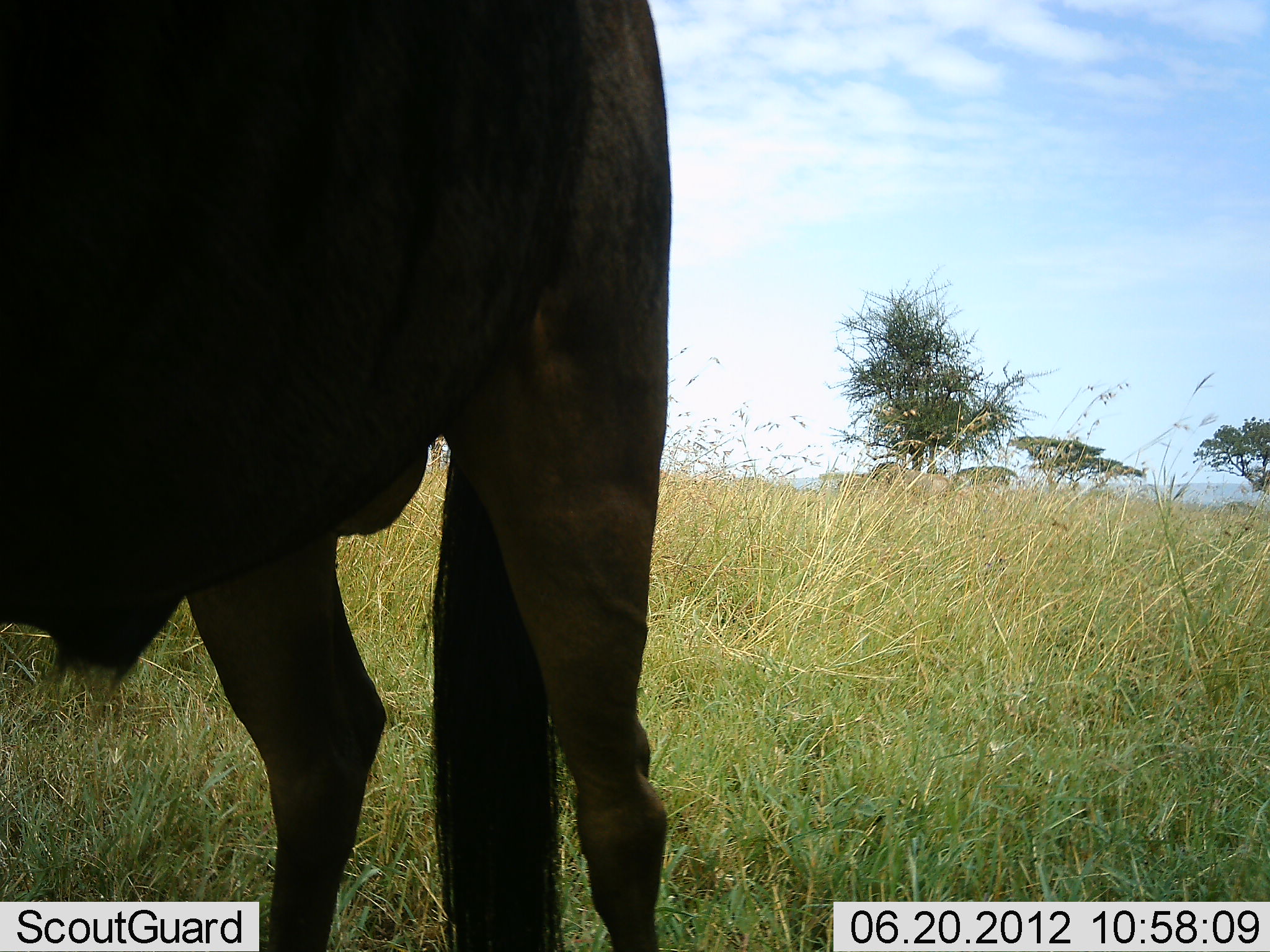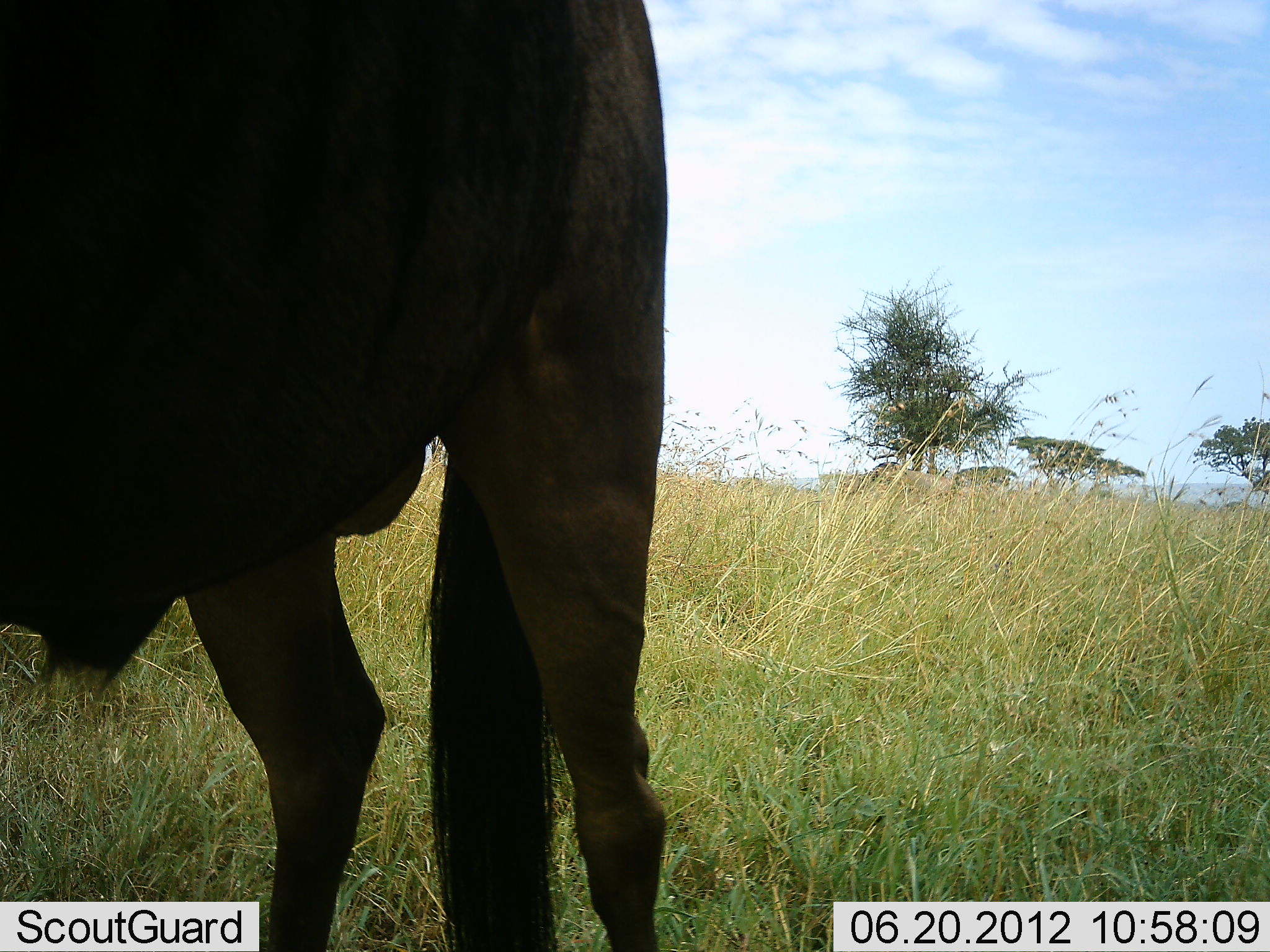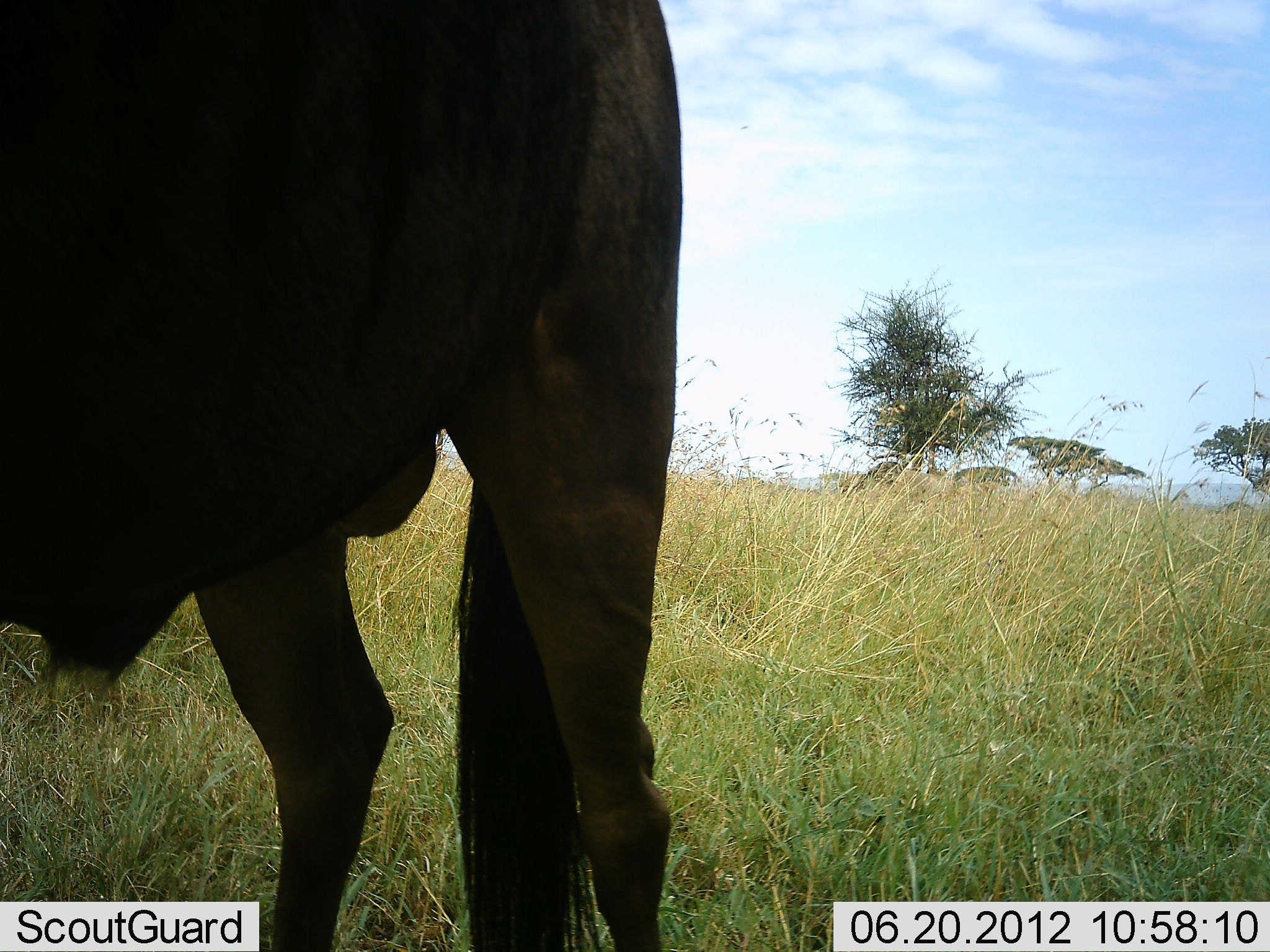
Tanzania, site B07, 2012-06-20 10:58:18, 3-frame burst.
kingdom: Animalia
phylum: Chordata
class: Mammalia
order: Artiodactyla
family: Bovidae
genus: Connochaetes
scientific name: Connochaetes taurinus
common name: blue wildebeest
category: wildebeest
Wildebeest (blue wildebeest) (Connochaetes taurinus), count 1. Behavior (volunteer vote fractions): standing 100%, resting 0%, moving 0%, interacting 0%. Young present (vote fraction): 0%. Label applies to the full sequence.